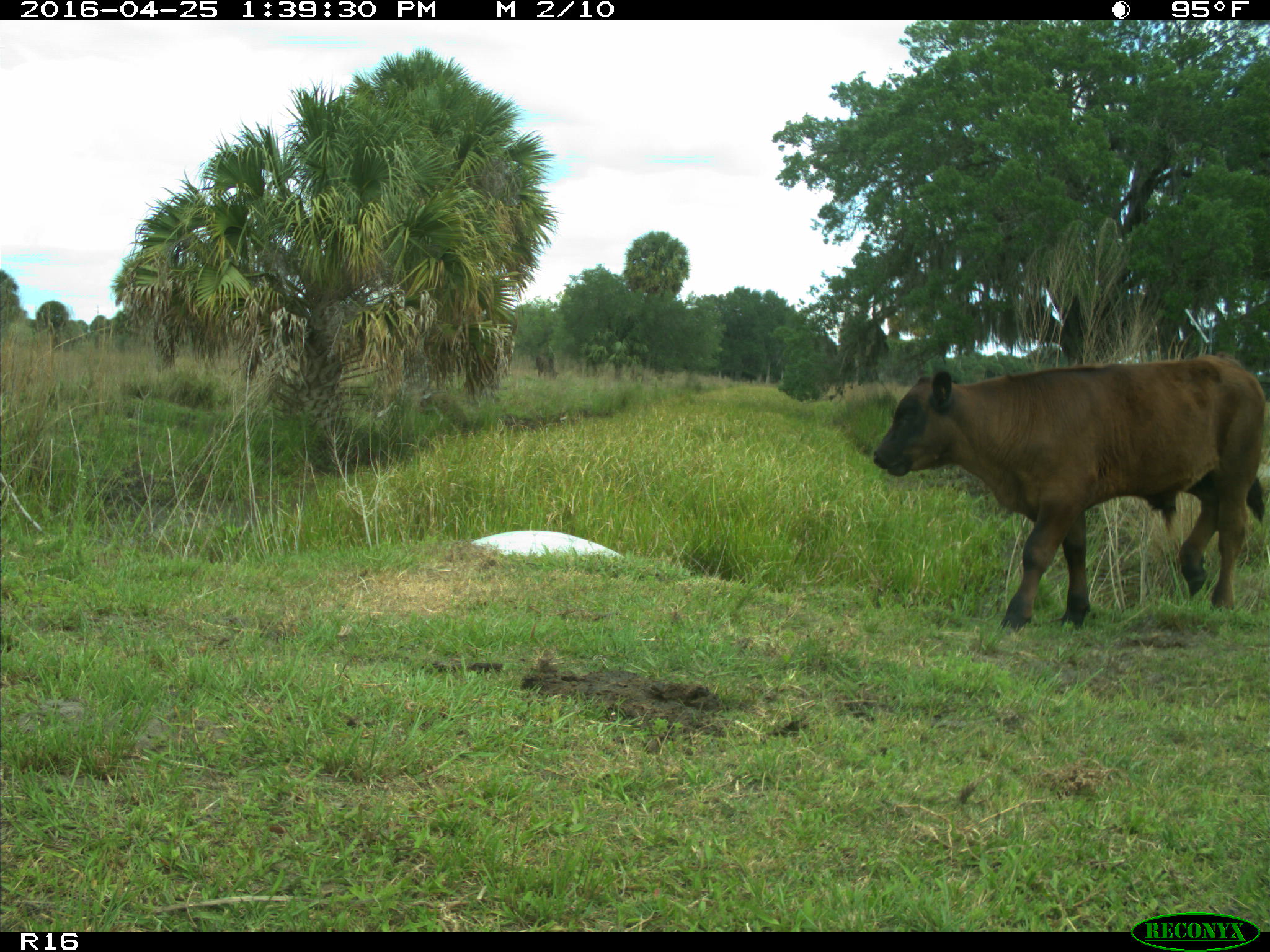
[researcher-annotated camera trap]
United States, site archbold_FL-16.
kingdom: Animalia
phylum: Chordata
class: Mammalia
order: Artiodactyla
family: Bovidae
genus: Bos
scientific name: Bos taurus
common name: domestic cow